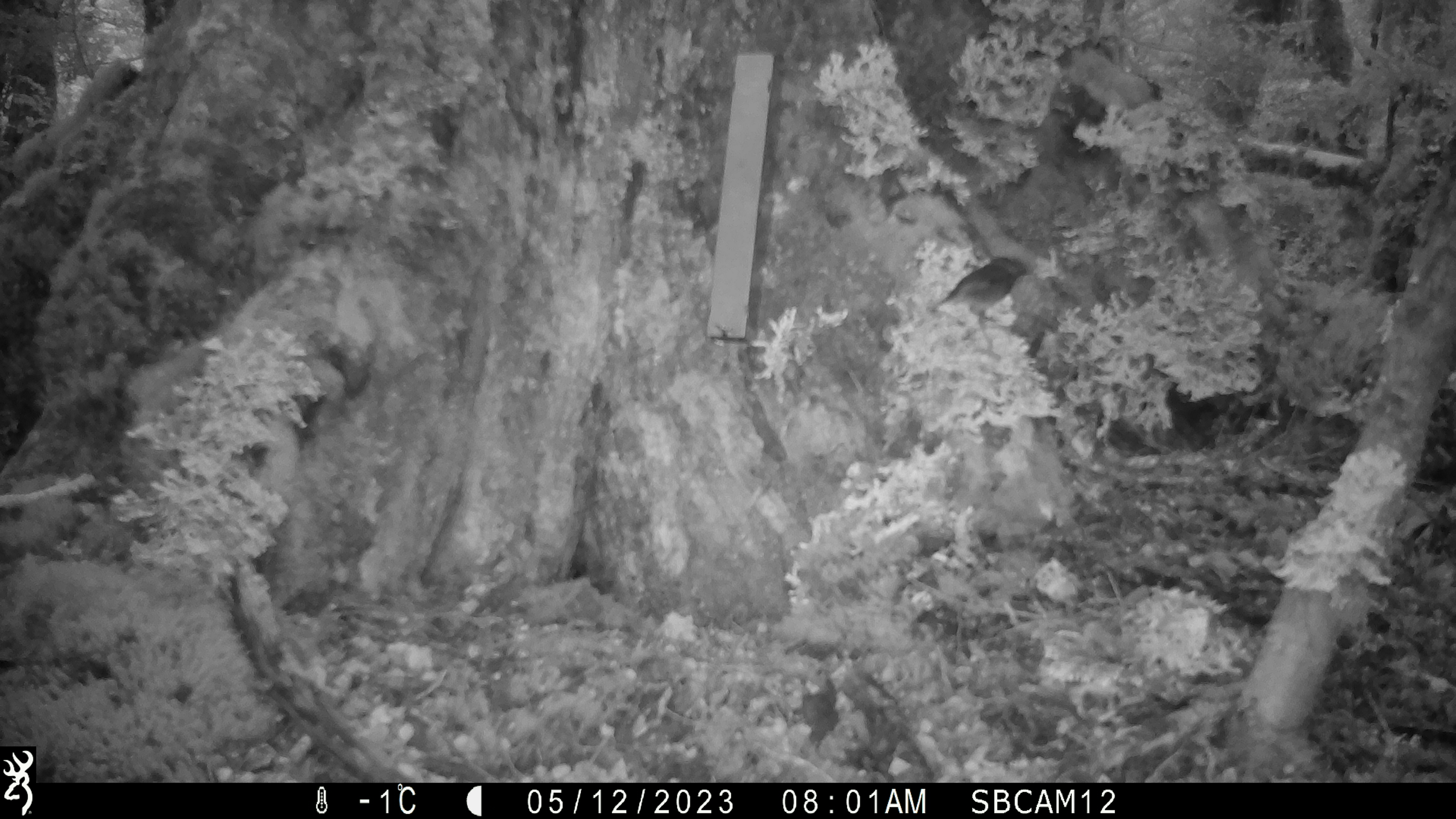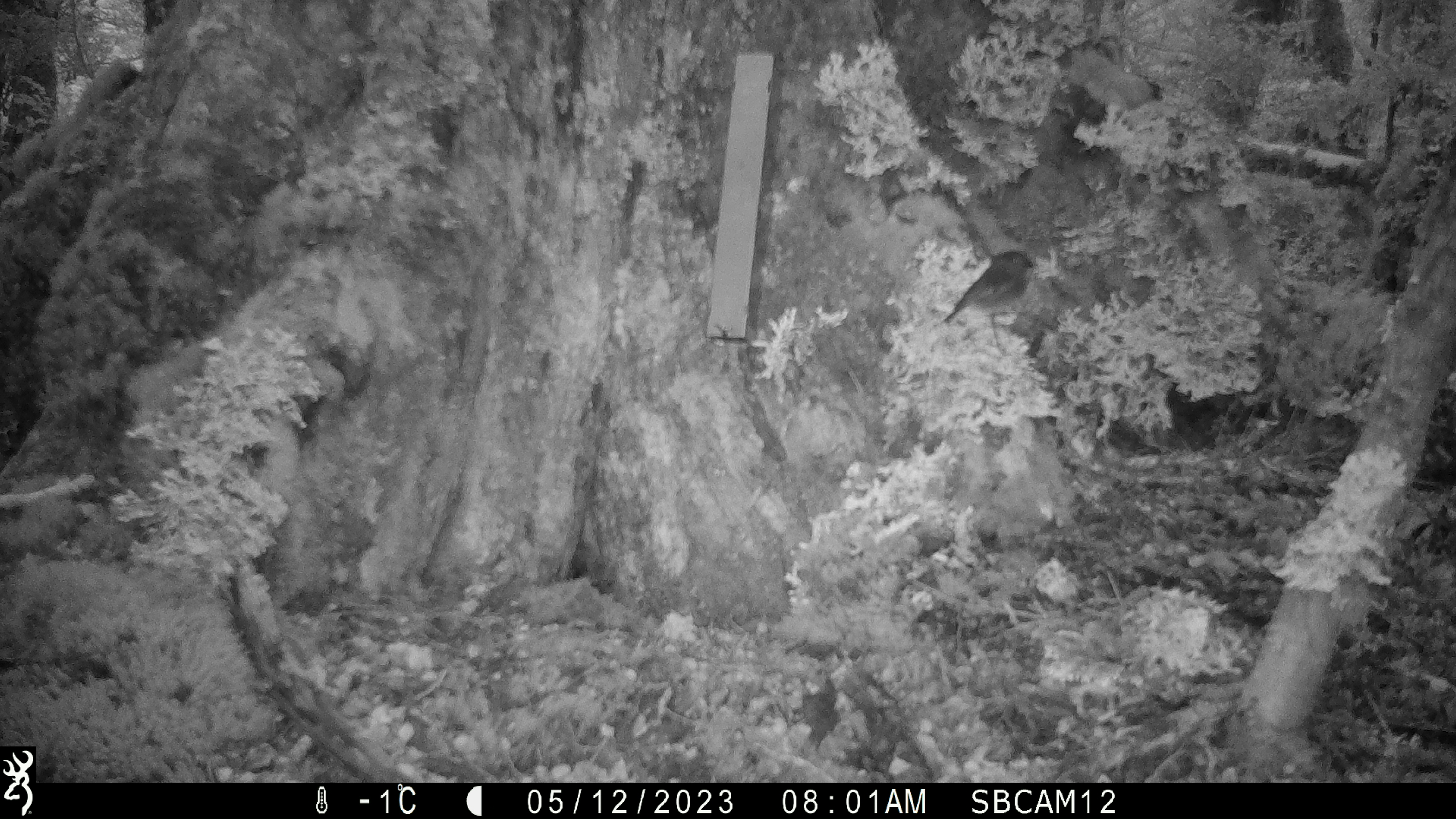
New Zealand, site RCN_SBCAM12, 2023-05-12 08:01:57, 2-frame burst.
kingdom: Animalia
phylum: Chordata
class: Aves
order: Passeriformes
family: Petroicidae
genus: Petroica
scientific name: Petroica australis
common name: new zealand robin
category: robin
Robin (new zealand robin) (Petroica australis).